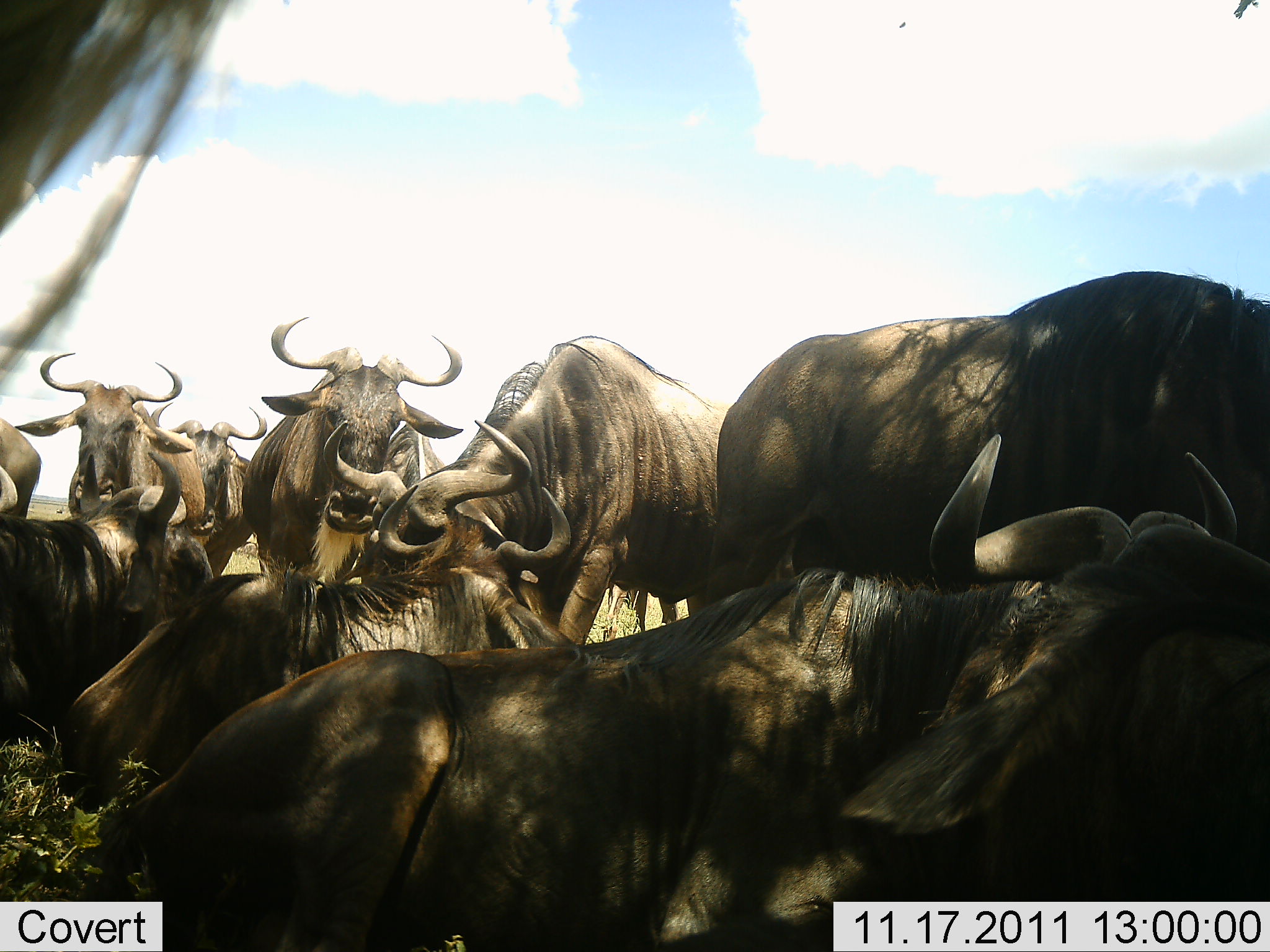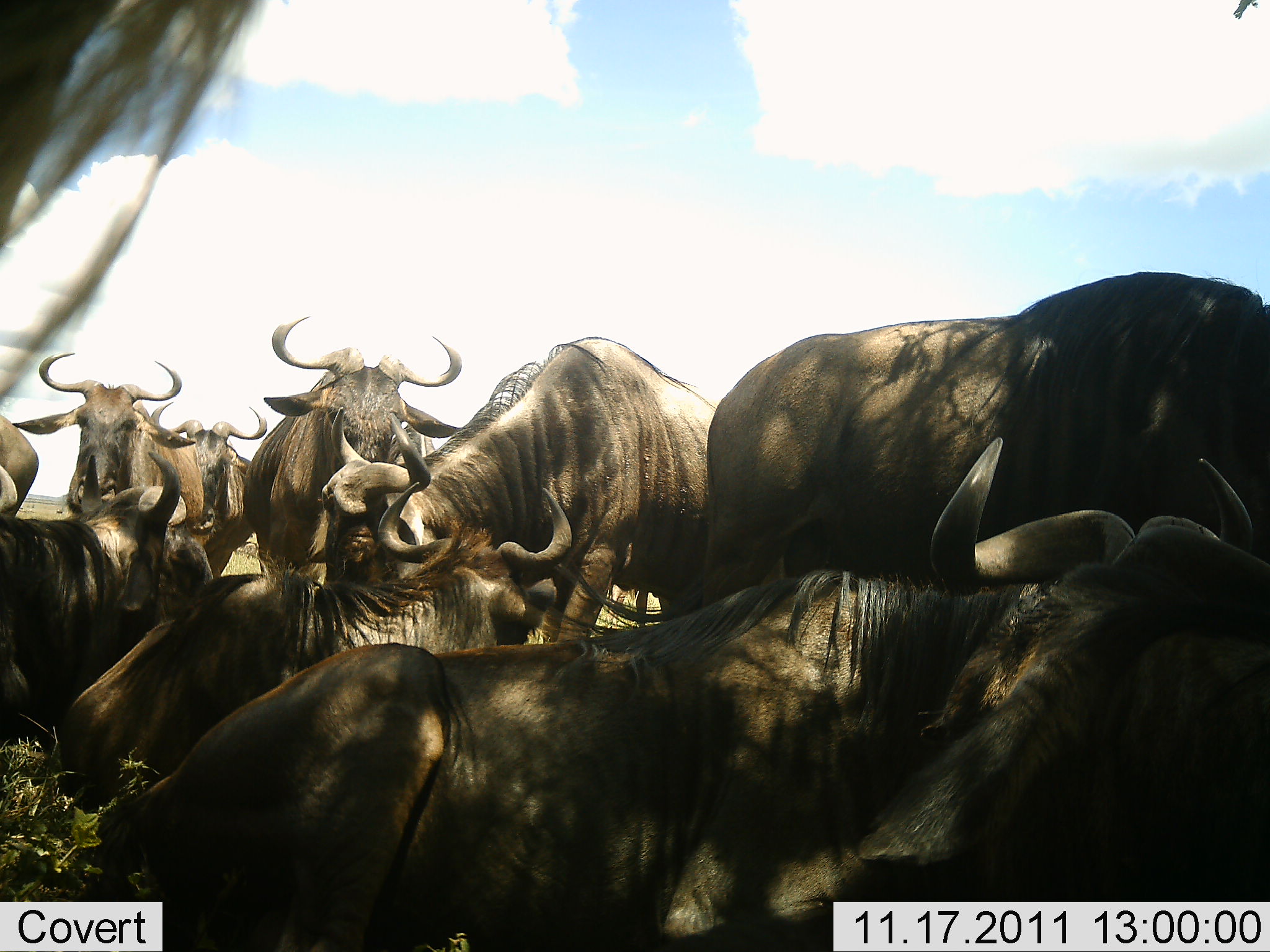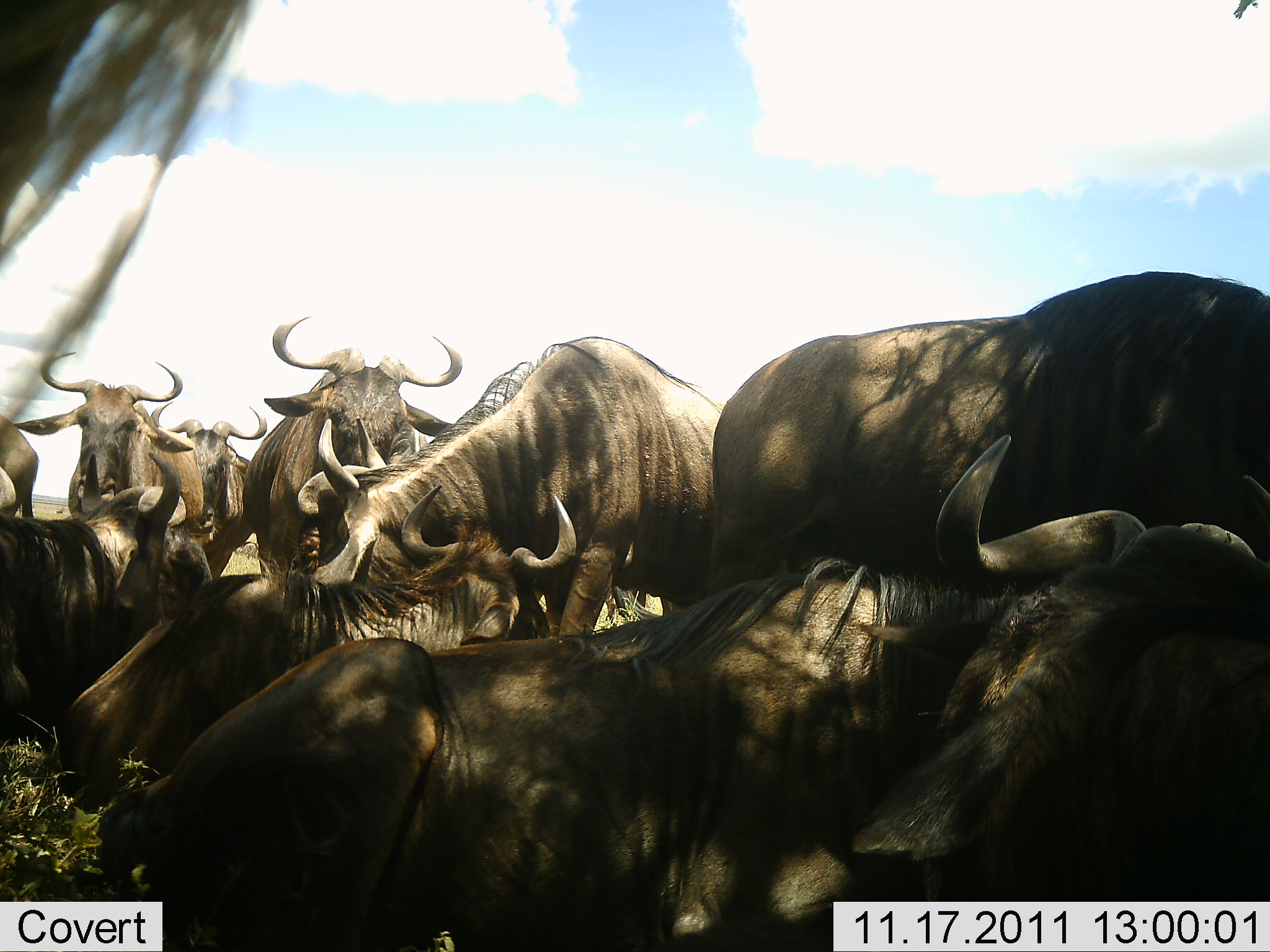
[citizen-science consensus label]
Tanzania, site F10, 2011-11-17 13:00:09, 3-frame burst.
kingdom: Animalia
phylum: Chordata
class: Mammalia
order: Artiodactyla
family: Bovidae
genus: Connochaetes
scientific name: Connochaetes taurinus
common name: blue wildebeest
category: wildebeest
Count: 10.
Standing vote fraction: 47%.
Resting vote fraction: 93%.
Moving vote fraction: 0%.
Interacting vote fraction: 27%.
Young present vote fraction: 0%.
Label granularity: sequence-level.